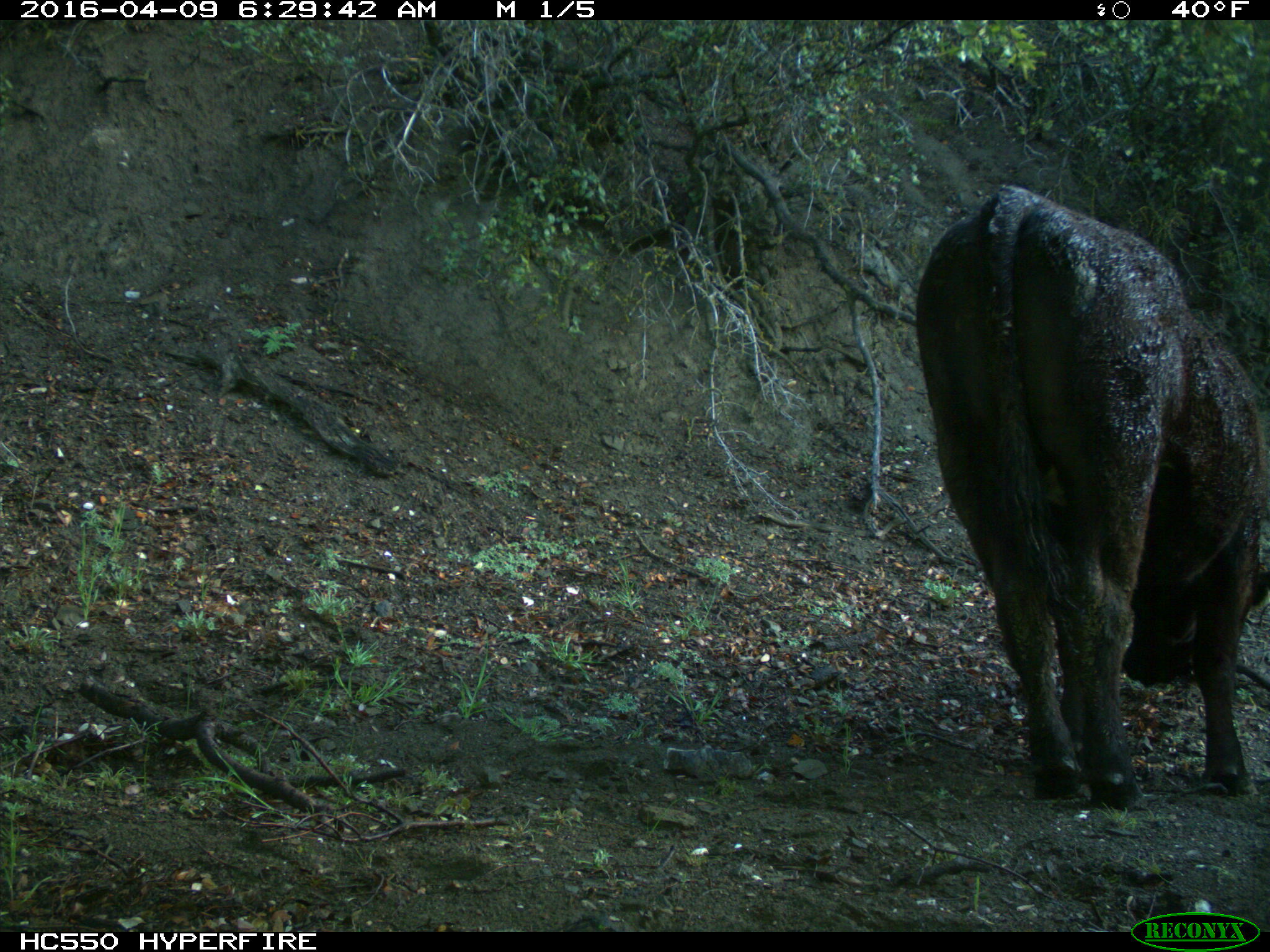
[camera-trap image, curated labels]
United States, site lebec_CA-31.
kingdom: Animalia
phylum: Chordata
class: Mammalia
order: Artiodactyla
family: Bovidae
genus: Bos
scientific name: Bos taurus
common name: domestic cow